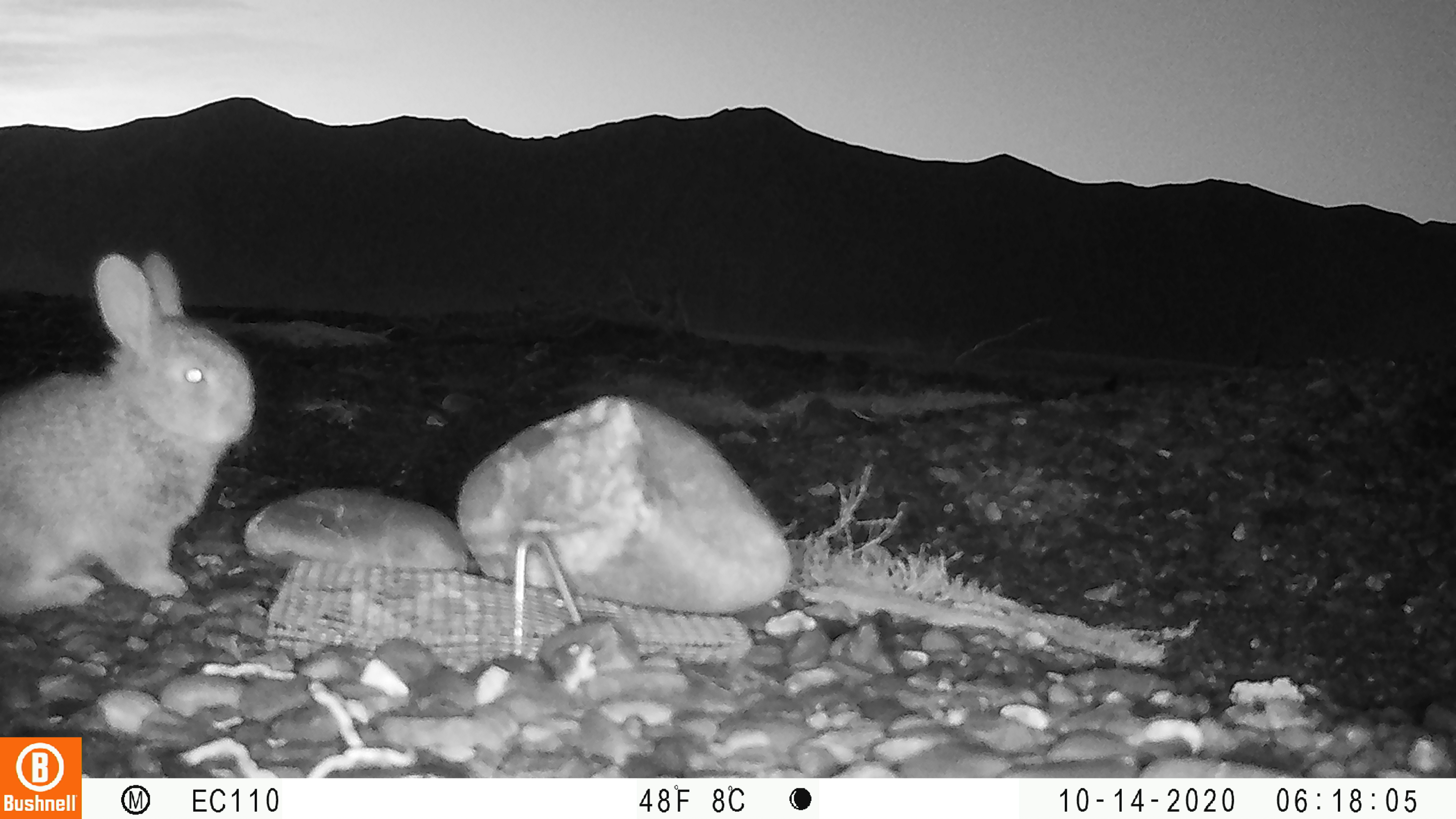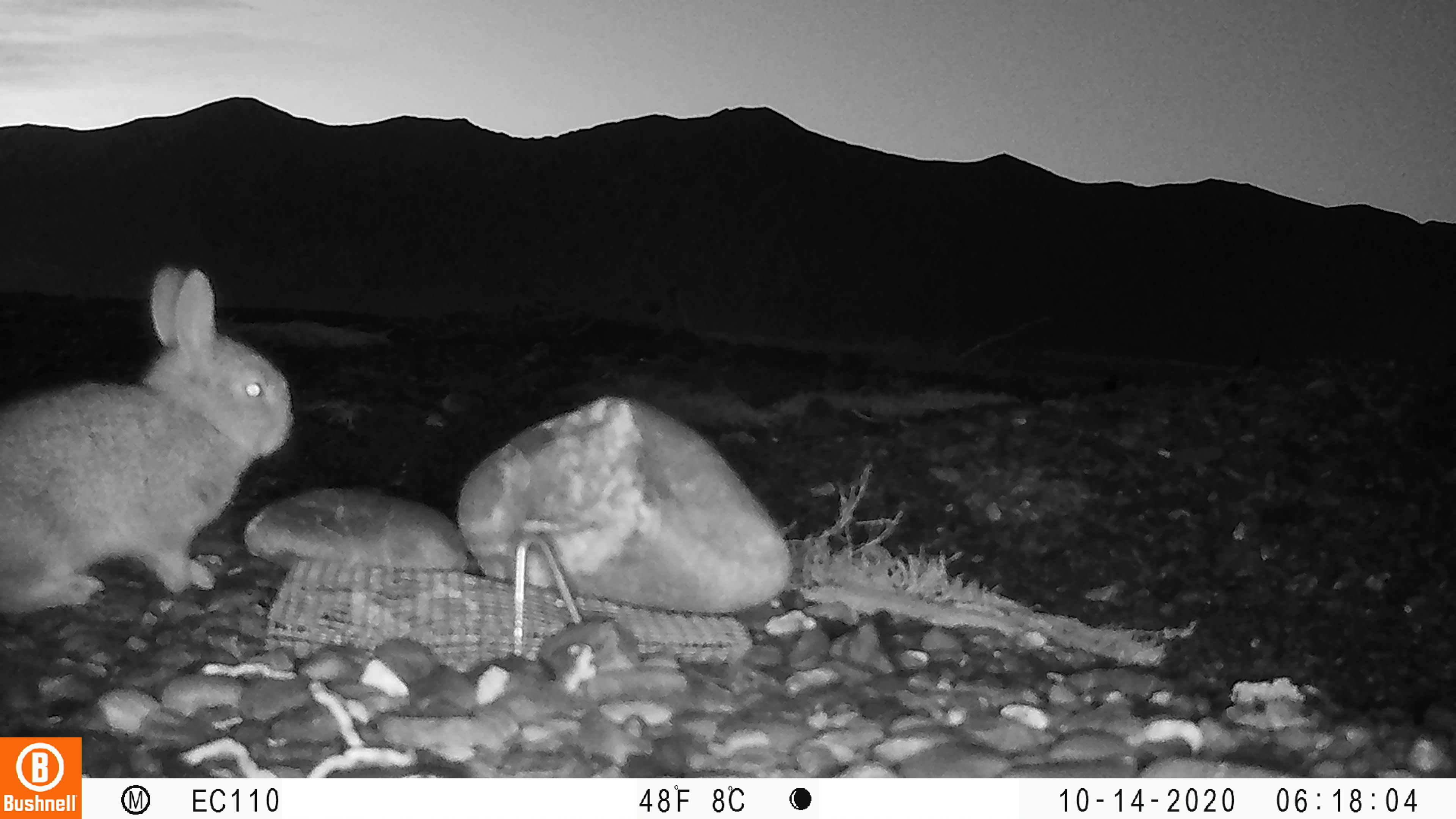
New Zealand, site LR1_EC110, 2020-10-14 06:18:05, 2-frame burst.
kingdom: Animalia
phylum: Chordata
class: Mammalia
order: Lagomorpha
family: Leporidae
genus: Oryctolagus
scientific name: Oryctolagus cuniculus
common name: european rabbit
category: rabbit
Rabbit (european rabbit) (Oryctolagus cuniculus).